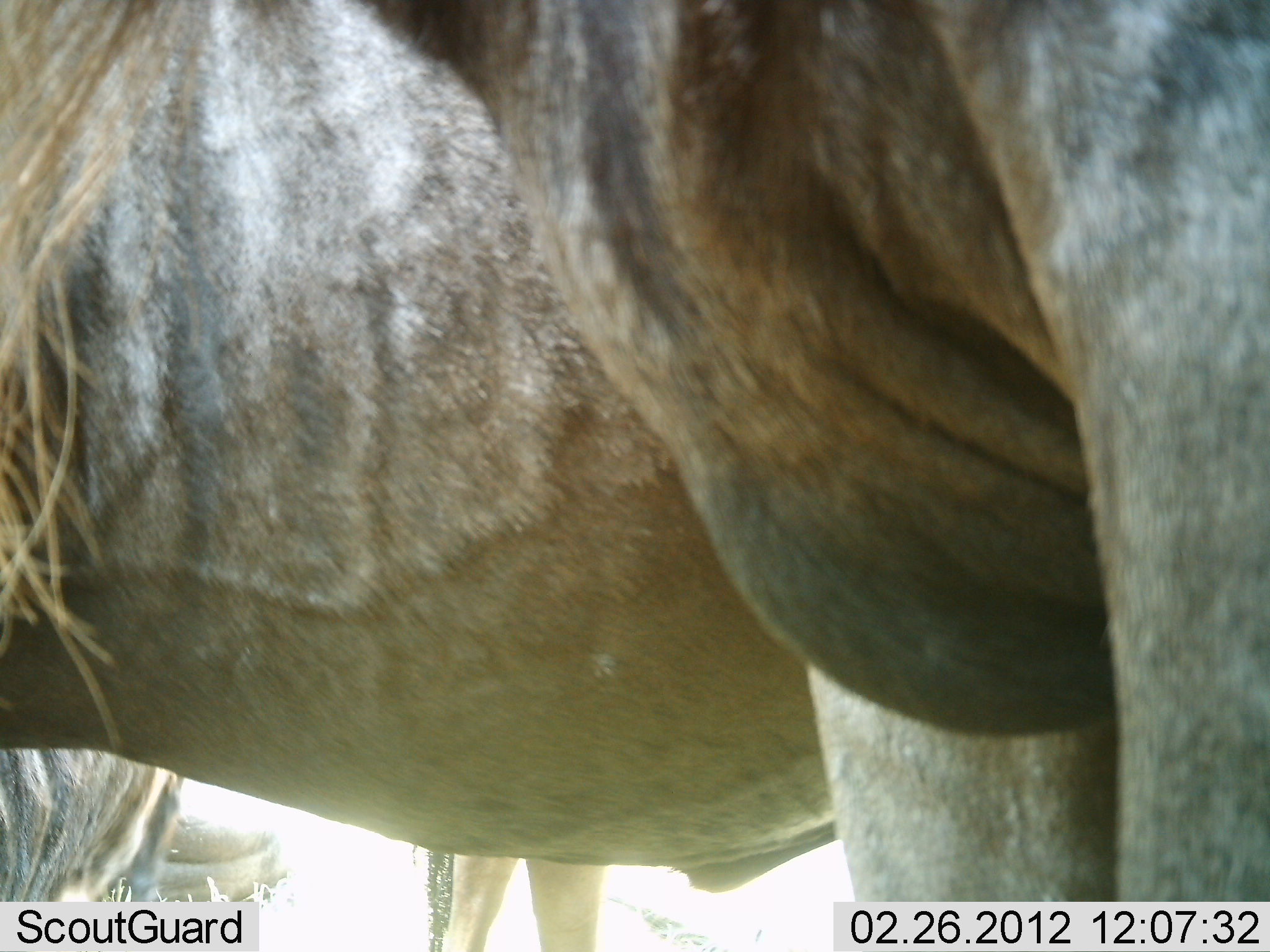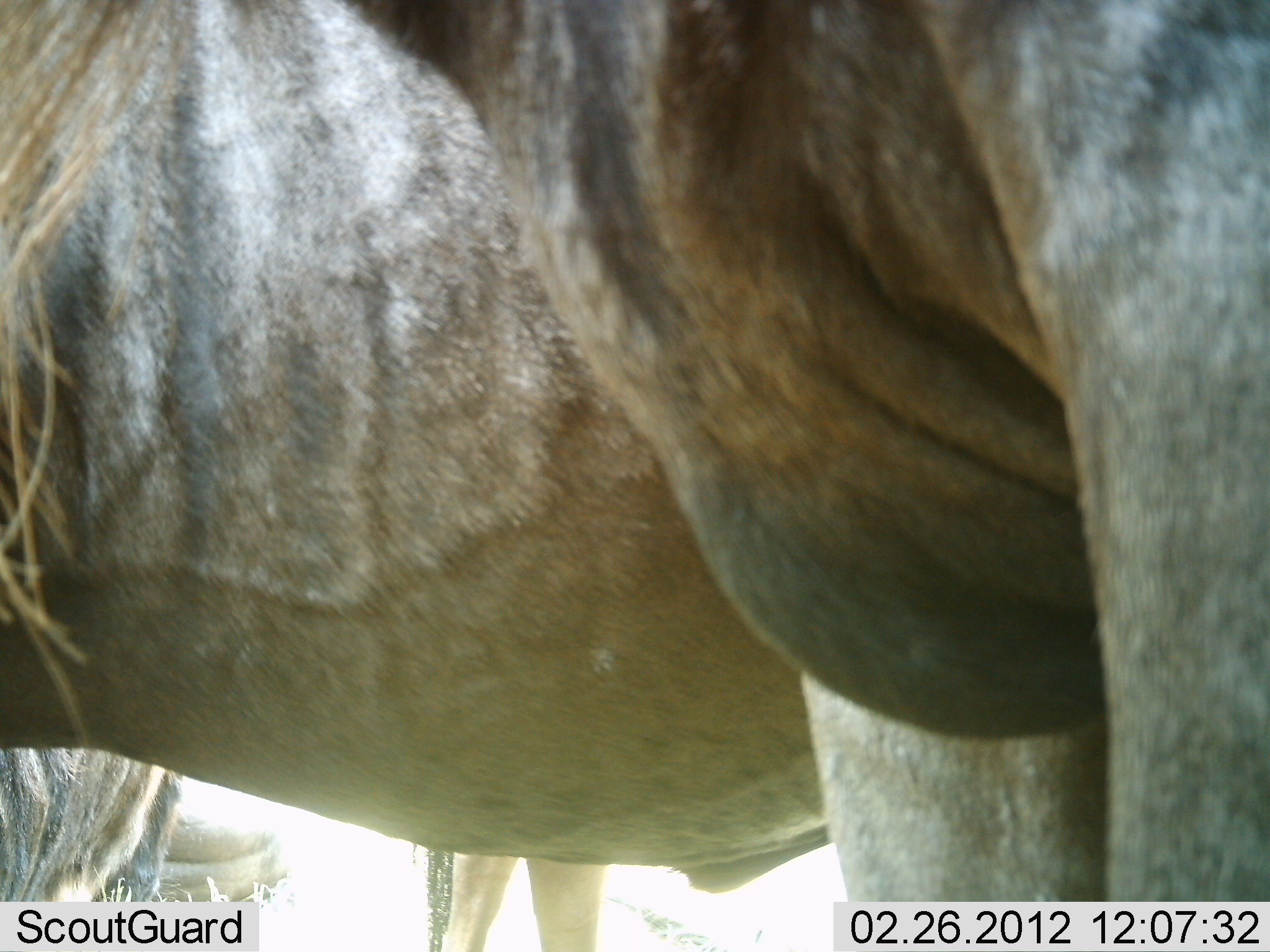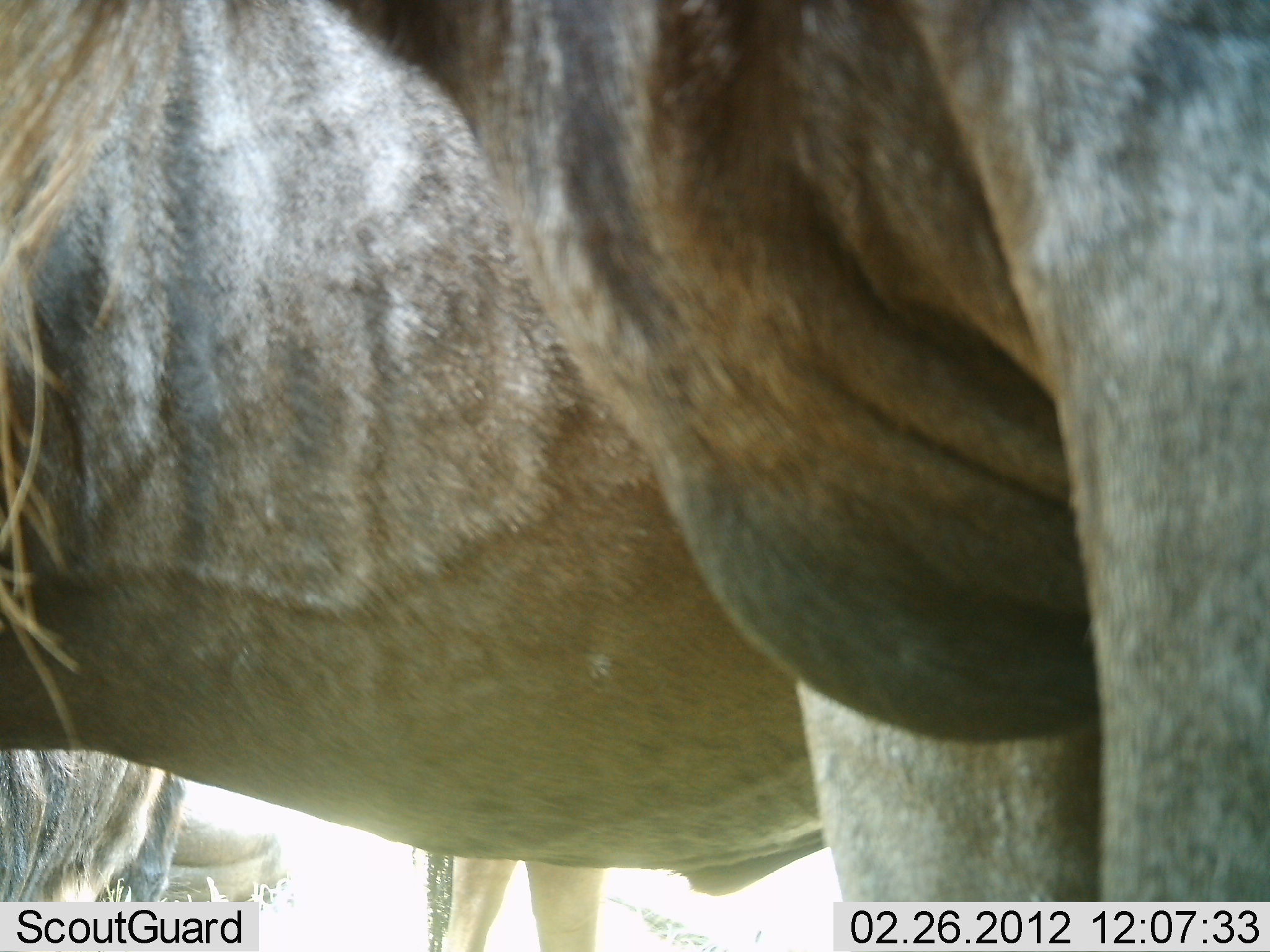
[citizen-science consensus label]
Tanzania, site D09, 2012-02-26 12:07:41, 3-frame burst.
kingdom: Animalia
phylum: Chordata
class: Mammalia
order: Artiodactyla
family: Bovidae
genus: Connochaetes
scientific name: Connochaetes taurinus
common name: blue wildebeest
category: wildebeest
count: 3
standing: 92%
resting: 8%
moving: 0%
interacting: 0%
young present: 0%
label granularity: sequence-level